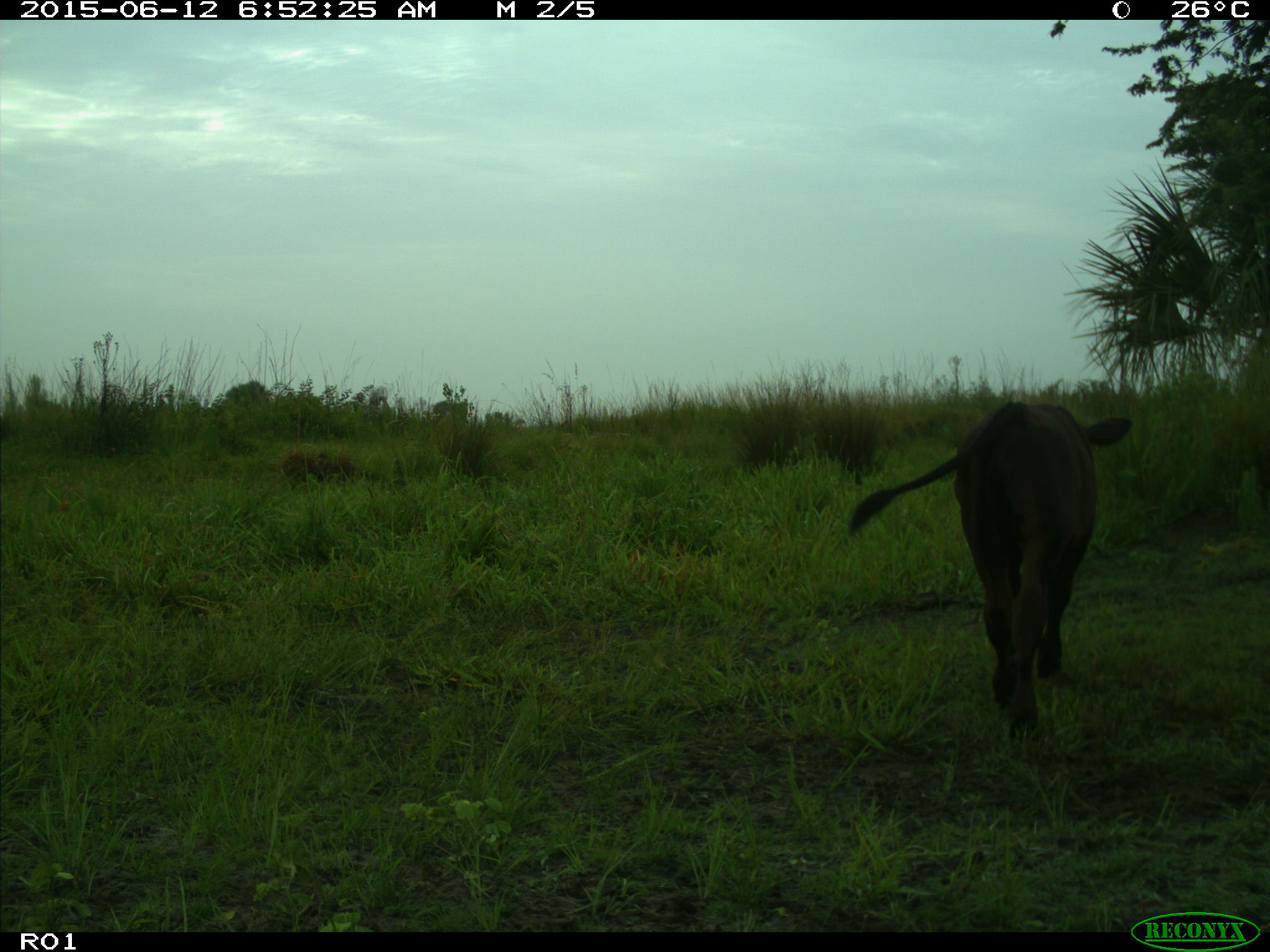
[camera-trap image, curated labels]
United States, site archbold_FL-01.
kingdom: Animalia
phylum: Chordata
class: Mammalia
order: Artiodactyla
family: Bovidae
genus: Bos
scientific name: Bos taurus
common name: domestic cow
Bos taurus (domestic cow).